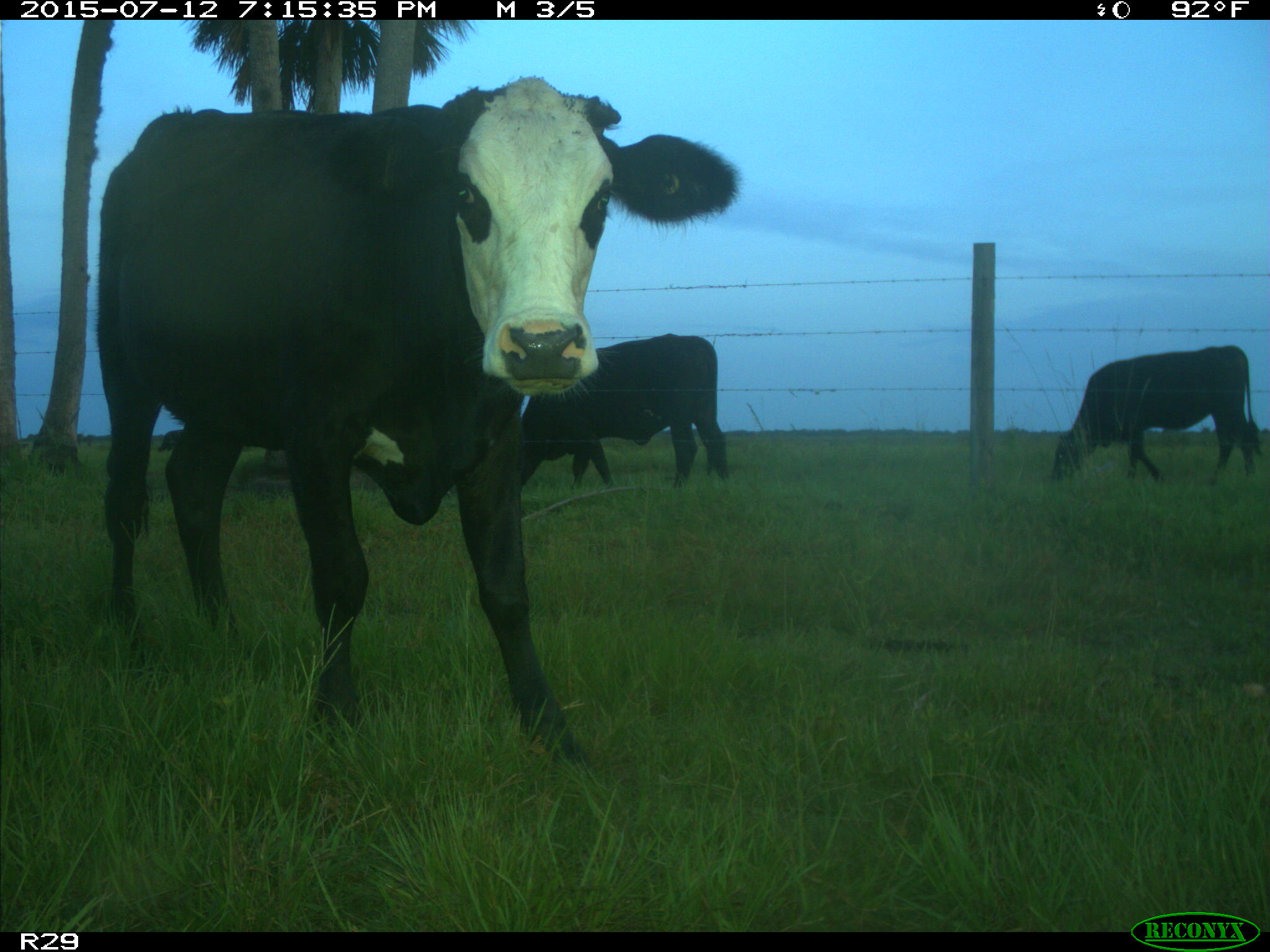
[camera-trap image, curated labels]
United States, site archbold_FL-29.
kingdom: Animalia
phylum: Chordata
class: Mammalia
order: Artiodactyla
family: Bovidae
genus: Bos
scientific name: Bos taurus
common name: domestic cow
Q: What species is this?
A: Bos taurus (domestic cow).